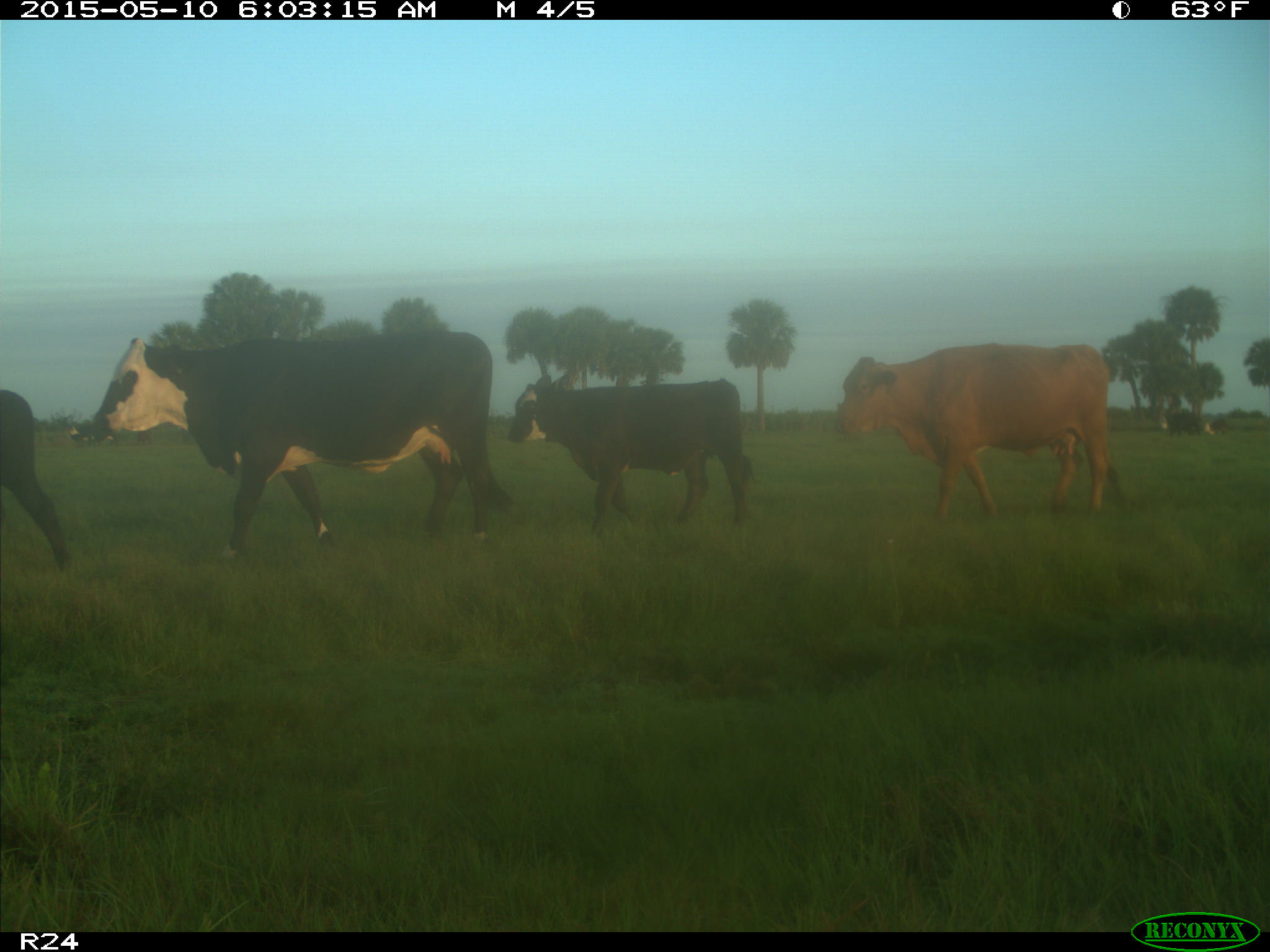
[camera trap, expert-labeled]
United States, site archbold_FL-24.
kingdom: Animalia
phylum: Chordata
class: Mammalia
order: Artiodactyla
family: Bovidae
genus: Bos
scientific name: Bos taurus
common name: domestic cow